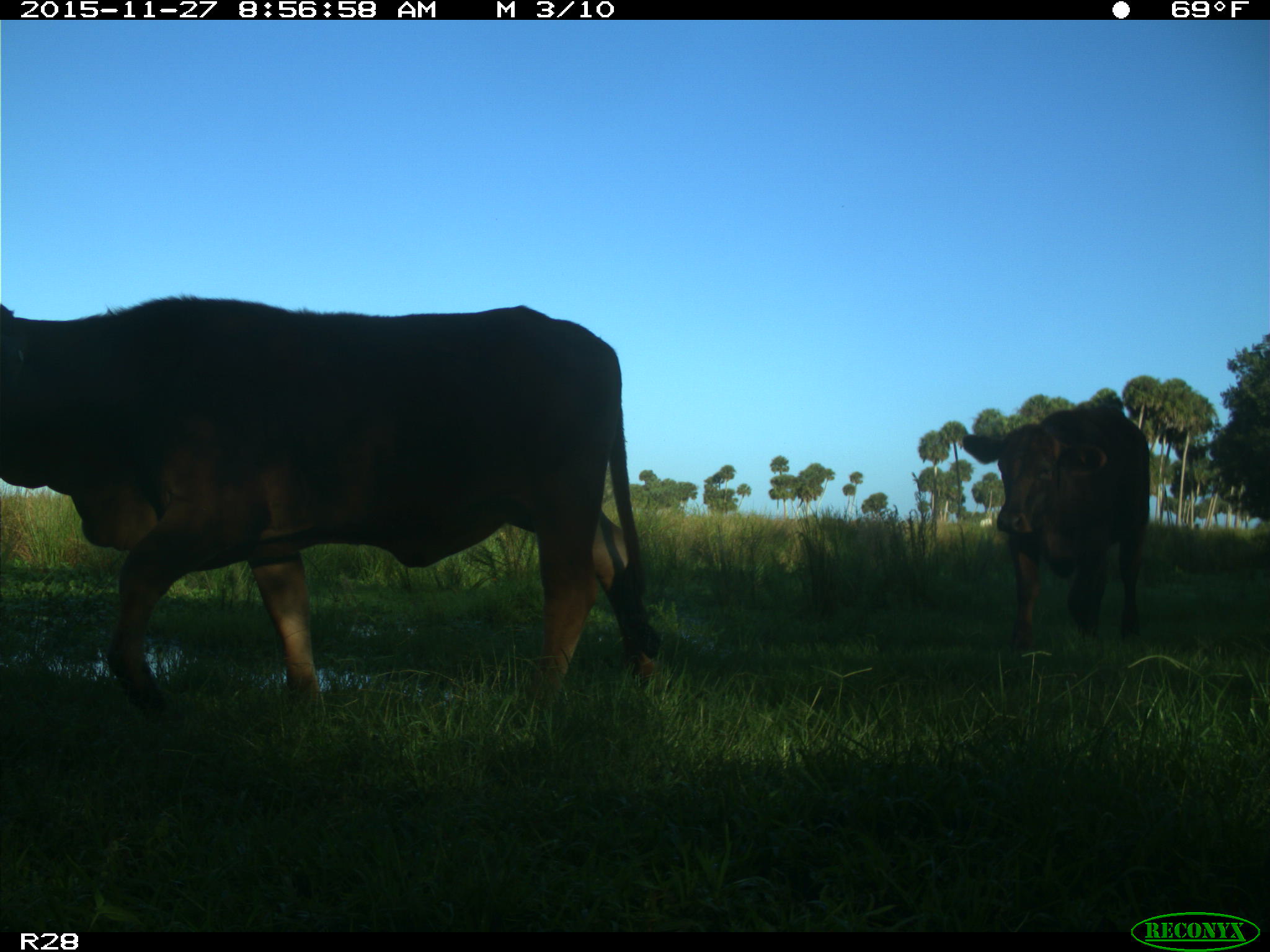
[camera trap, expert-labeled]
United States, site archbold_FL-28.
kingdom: Animalia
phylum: Chordata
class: Mammalia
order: Artiodactyla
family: Bovidae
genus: Bos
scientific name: Bos taurus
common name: domestic cow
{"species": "Bos taurus (domestic cow)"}